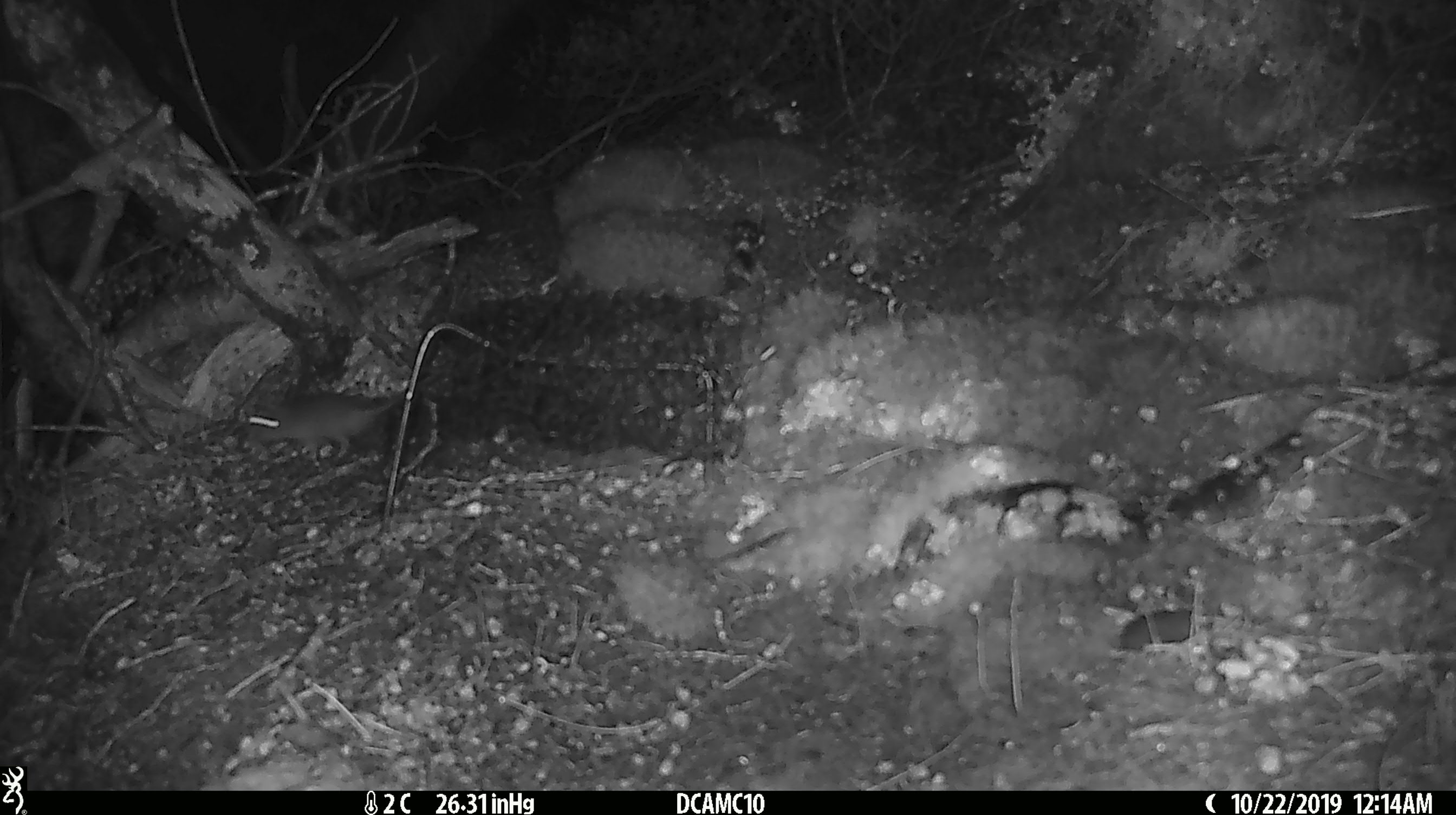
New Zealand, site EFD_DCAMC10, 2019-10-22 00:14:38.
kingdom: Animalia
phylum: Chordata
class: Mammalia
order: Rodentia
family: Muridae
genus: Mus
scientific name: Mus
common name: mouse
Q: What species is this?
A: Mouse (Mus).